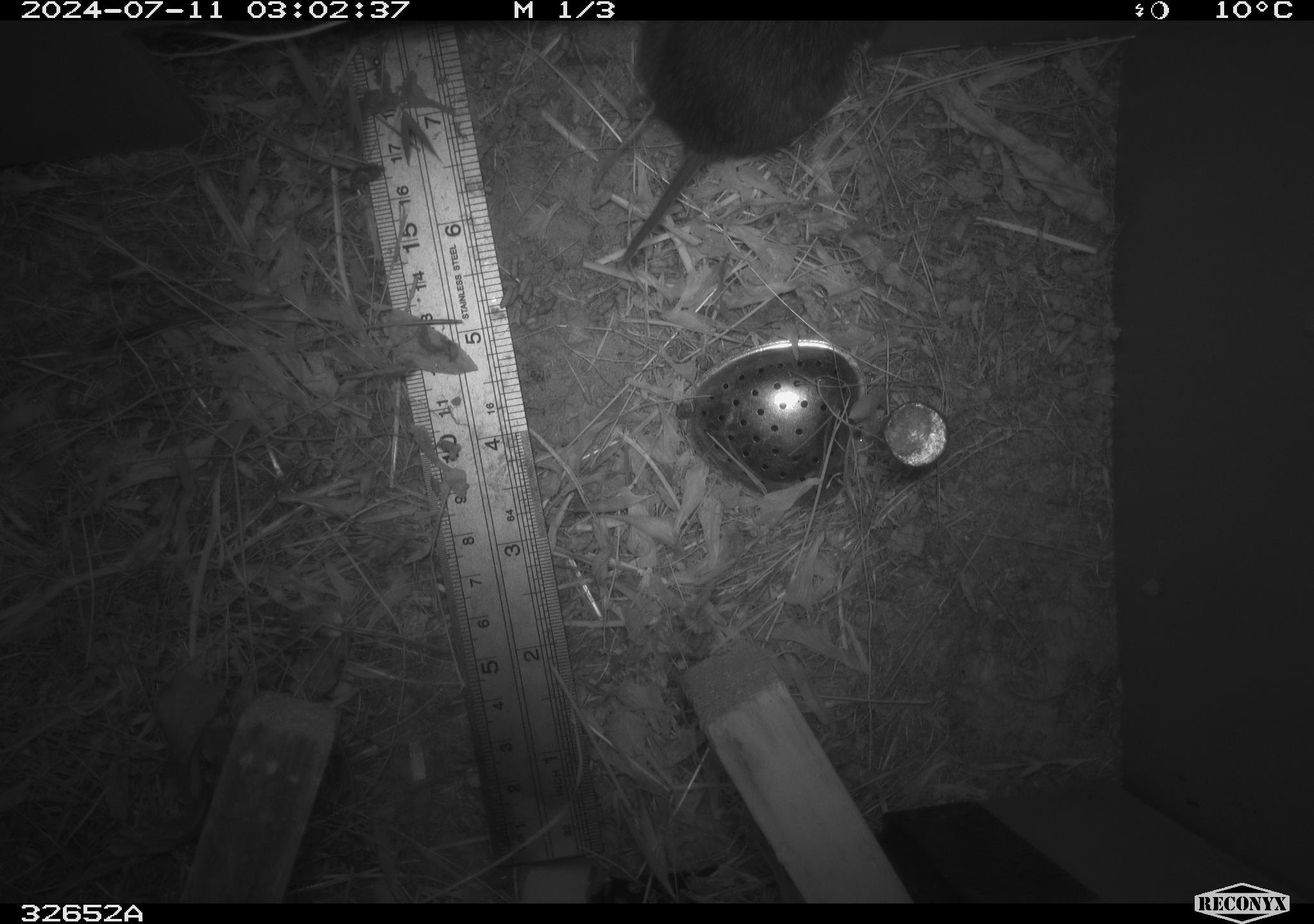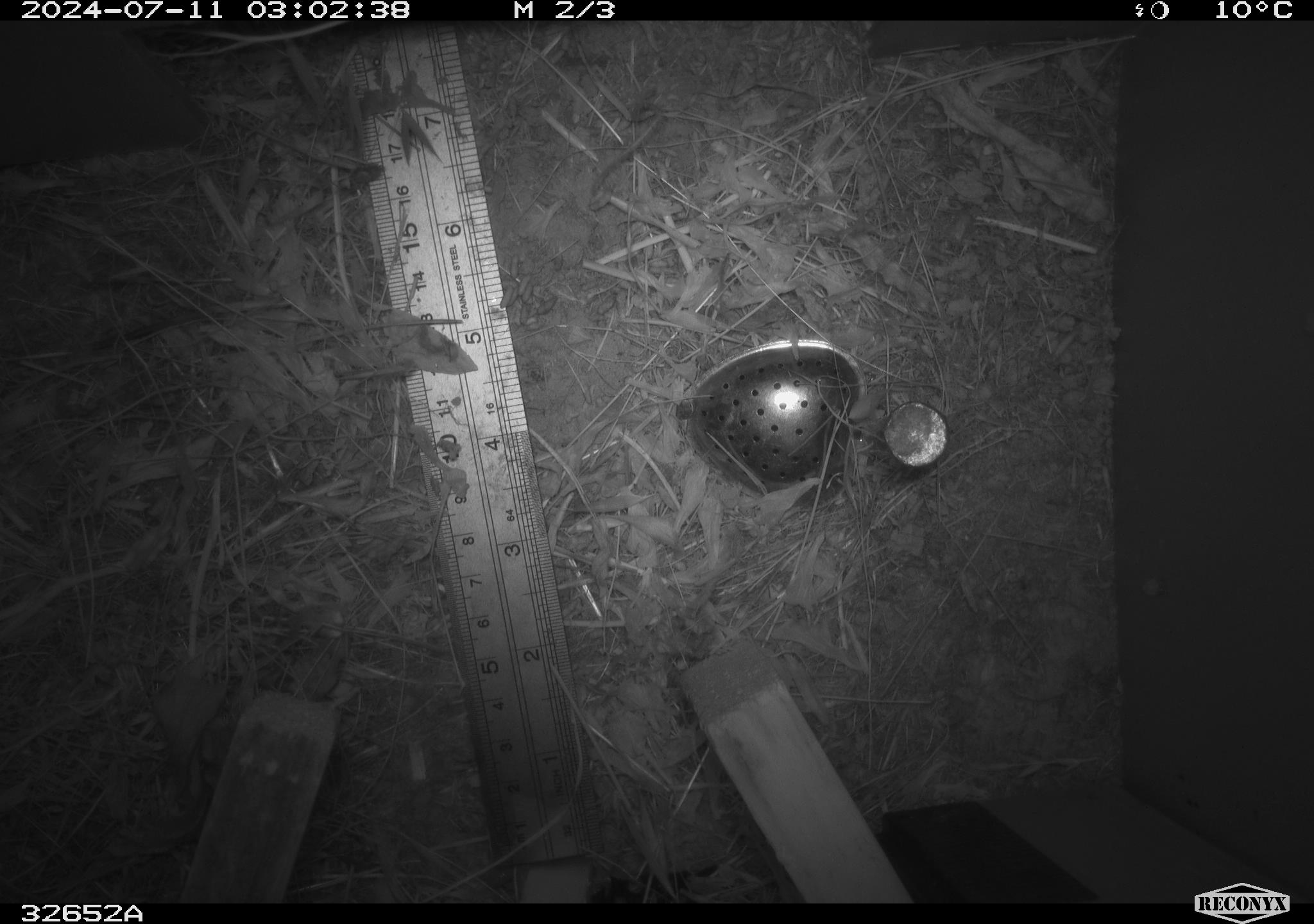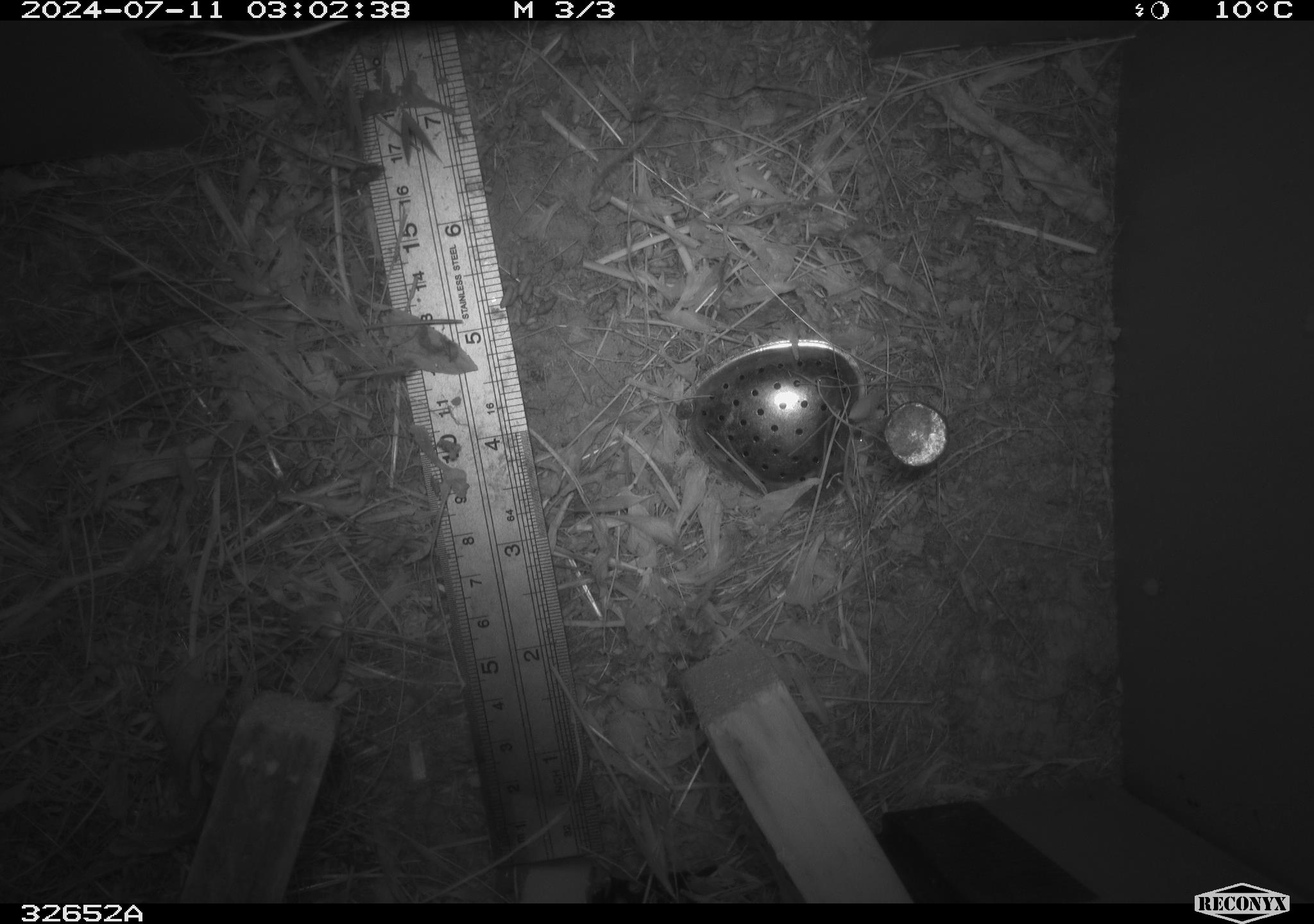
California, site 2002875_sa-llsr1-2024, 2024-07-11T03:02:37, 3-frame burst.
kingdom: Animalia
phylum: Chordata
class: Mammalia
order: Rodentia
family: Cricetidae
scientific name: Arvicolinae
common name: voles, lemmings, and muskrats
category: arvicolinae subfamily